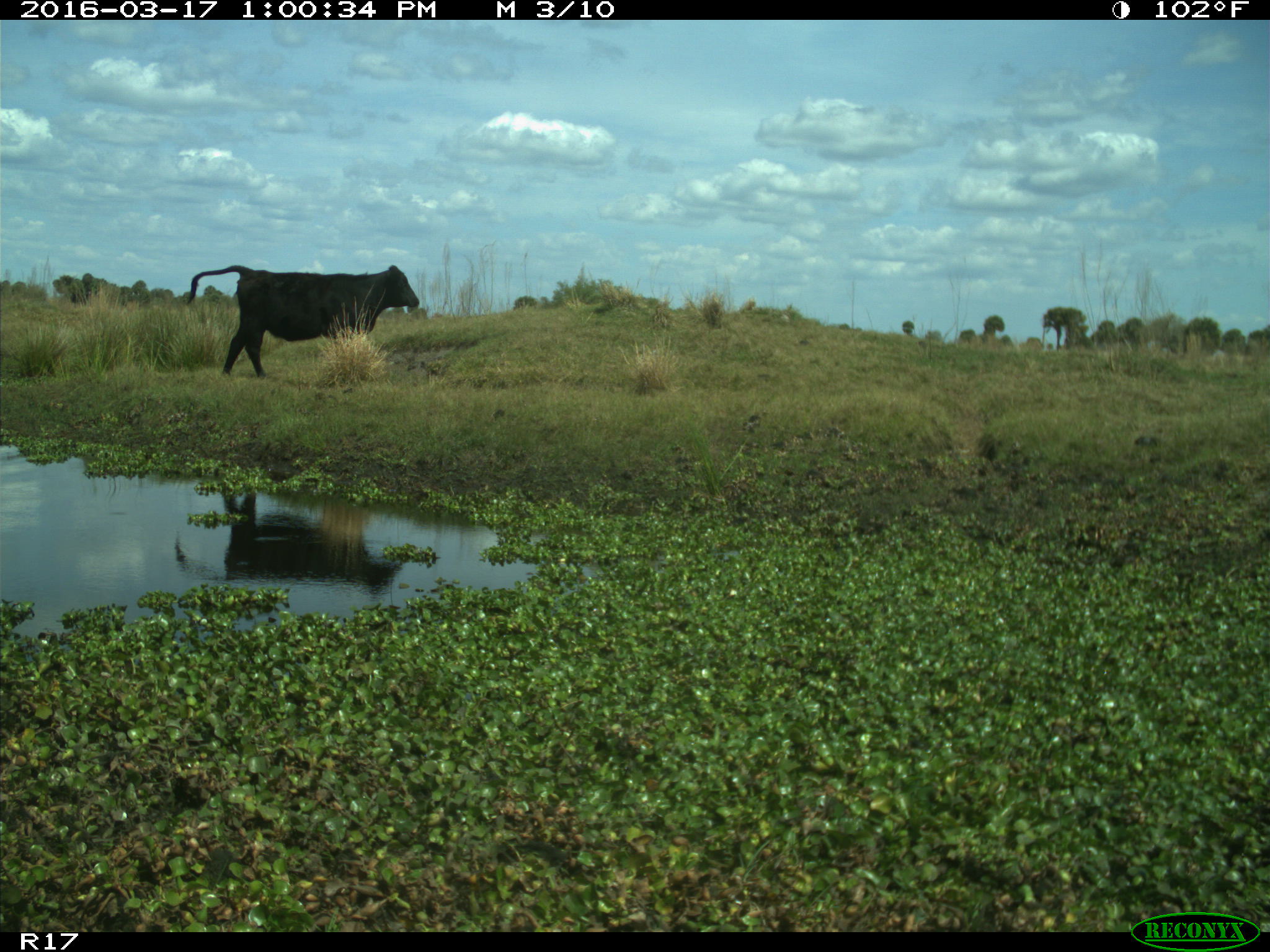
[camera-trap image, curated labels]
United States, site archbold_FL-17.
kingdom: Animalia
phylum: Chordata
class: Mammalia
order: Artiodactyla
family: Bovidae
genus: Bos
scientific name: Bos taurus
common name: domestic cow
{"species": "Bos taurus (domestic cow)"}